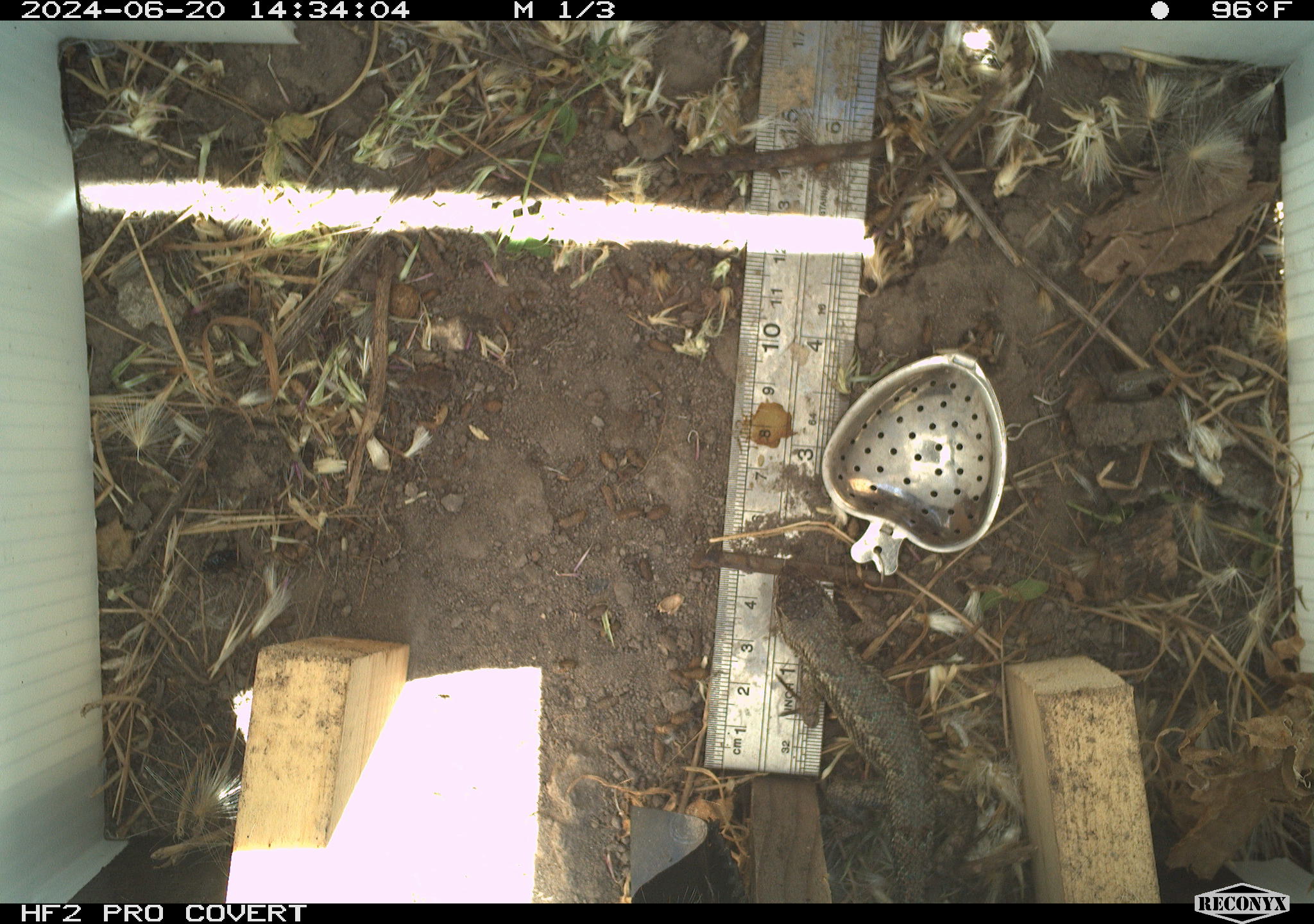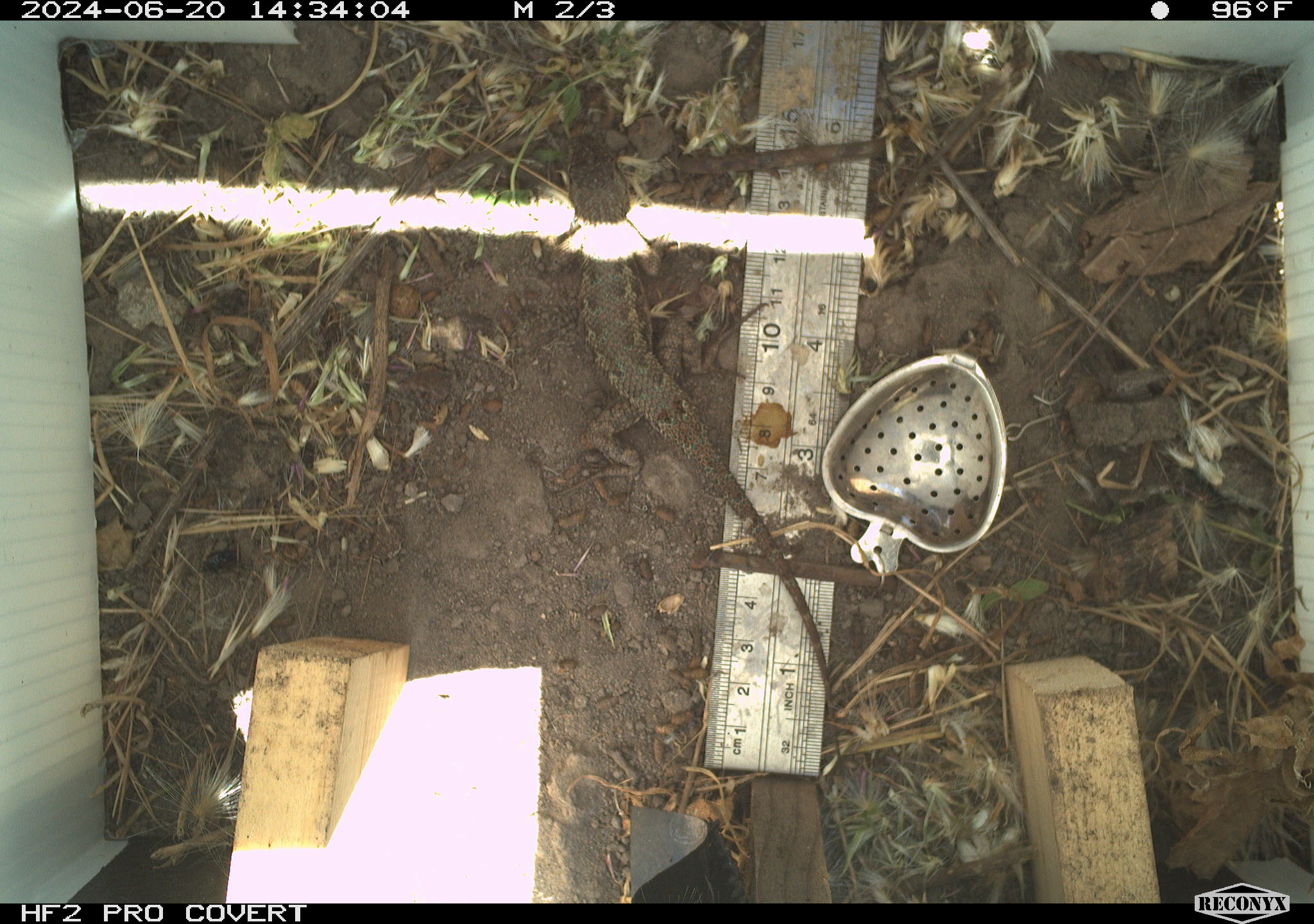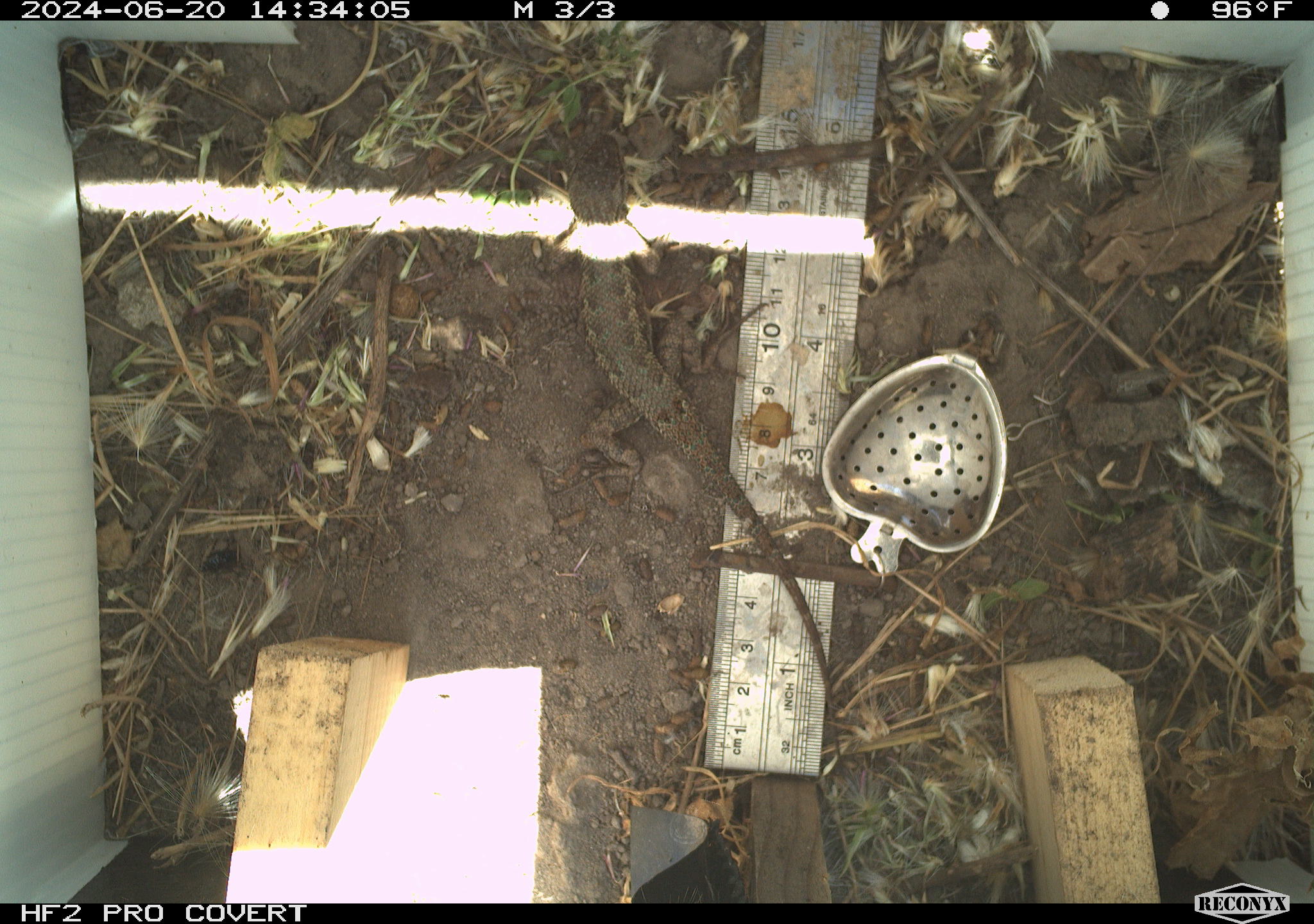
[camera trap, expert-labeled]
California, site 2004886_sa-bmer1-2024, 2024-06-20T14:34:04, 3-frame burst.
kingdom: Animalia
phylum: Chordata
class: Reptilia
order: Squamata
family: Phrynosomatidae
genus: Sceloporus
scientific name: Sceloporus occidentalis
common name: western fence lizard